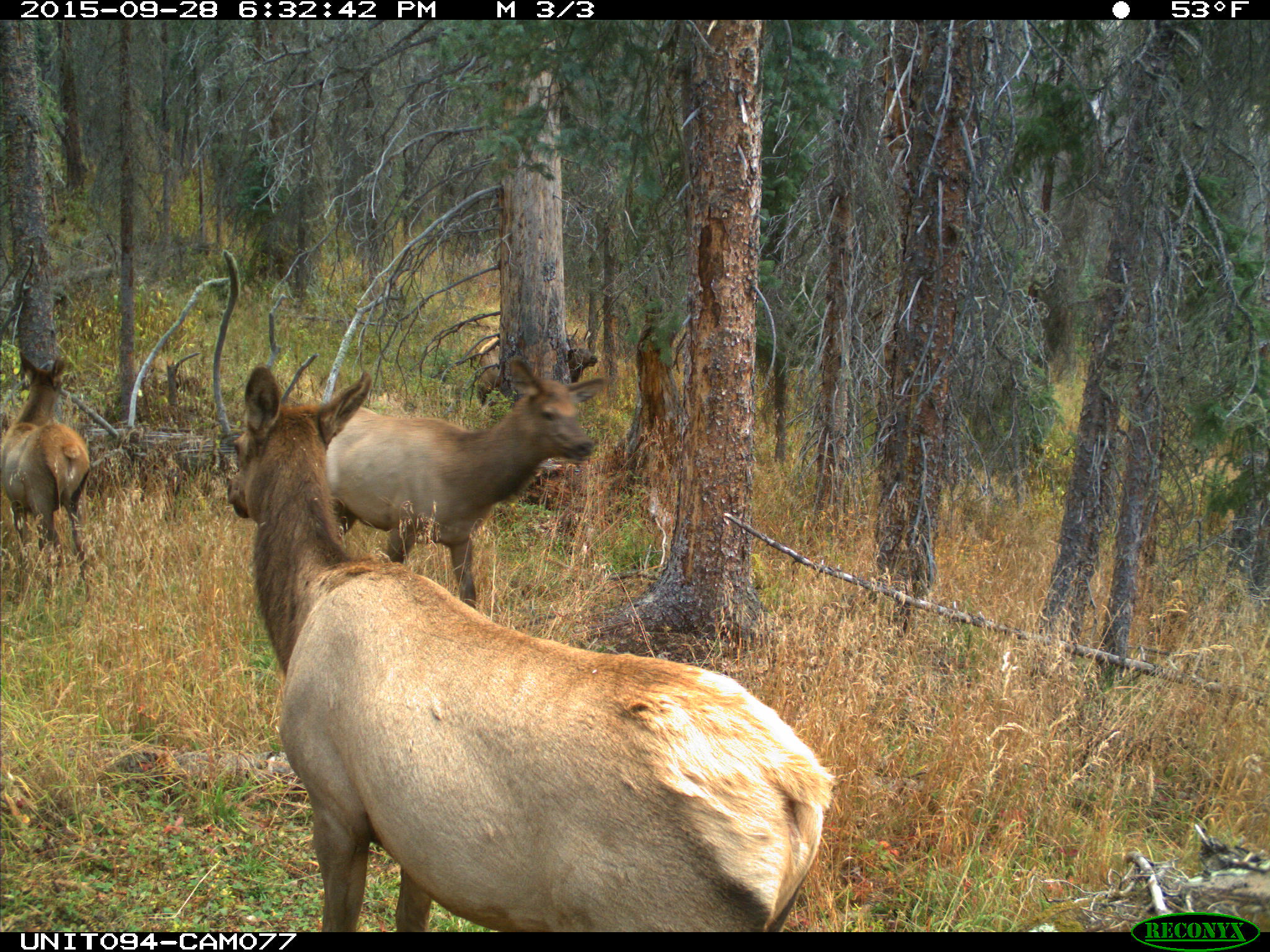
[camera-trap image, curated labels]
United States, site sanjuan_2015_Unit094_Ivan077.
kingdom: Animalia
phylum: Chordata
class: Mammalia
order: Artiodactyla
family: Cervidae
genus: Cervus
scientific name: Cervus elaphus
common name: red deer